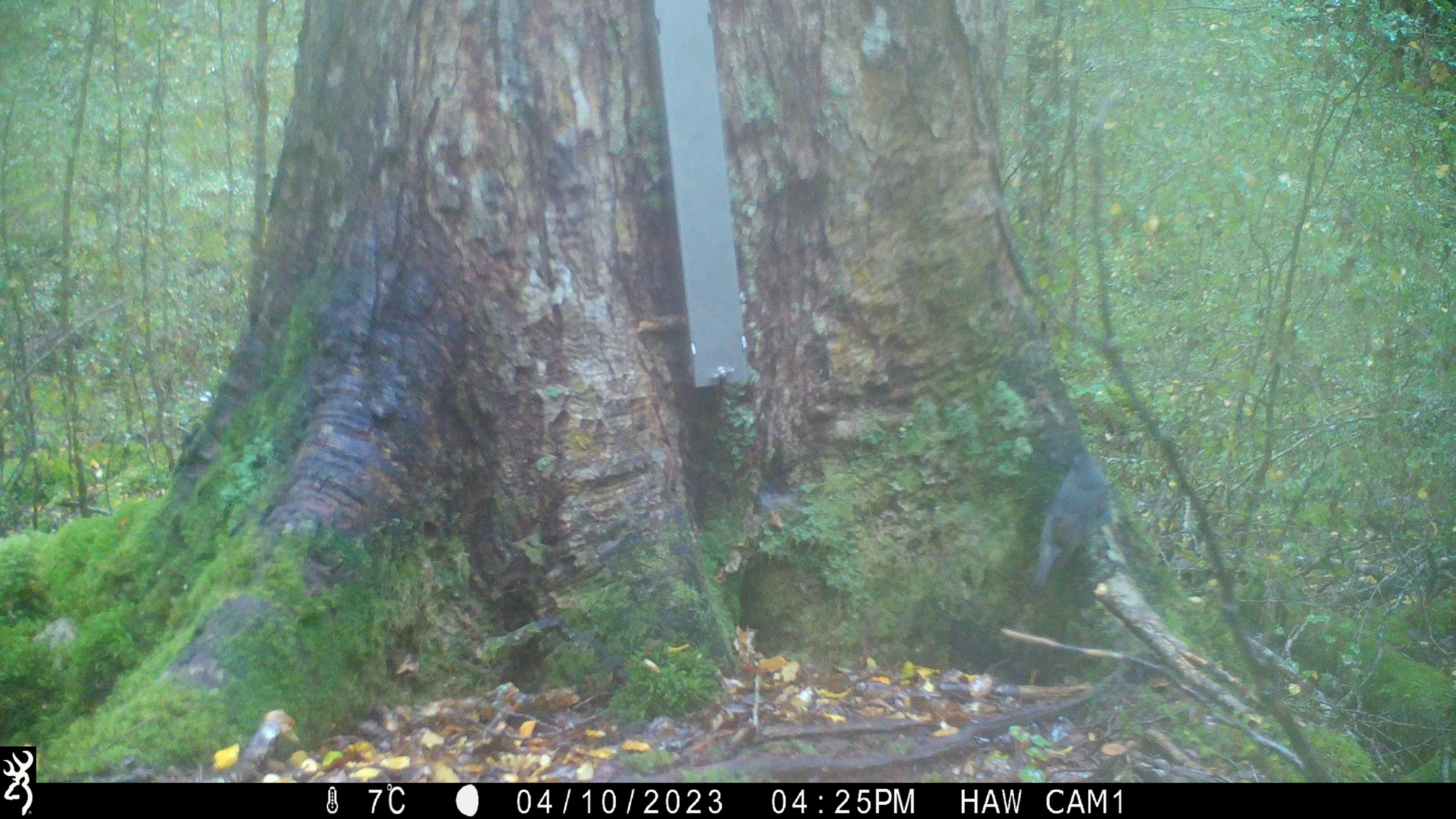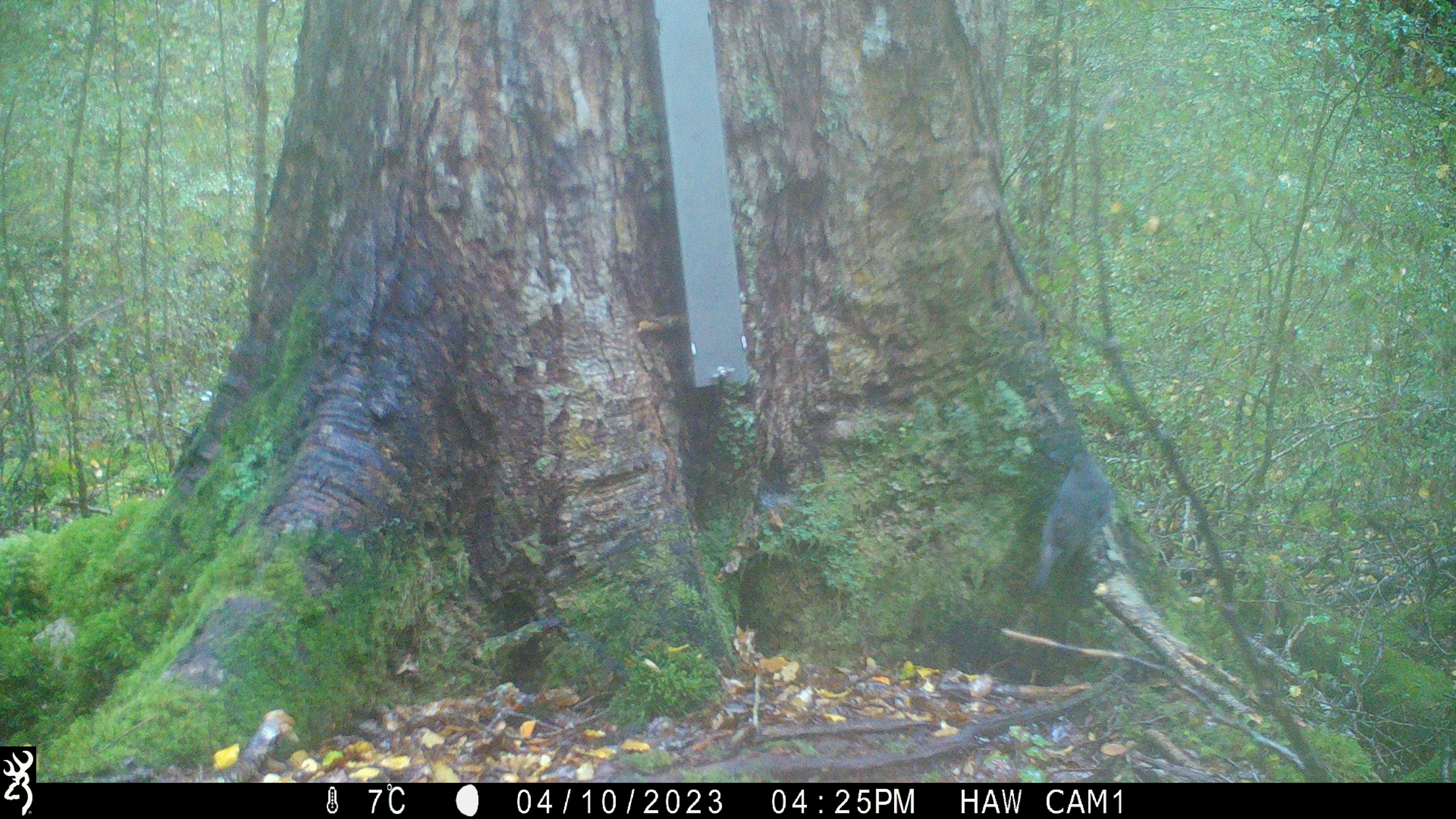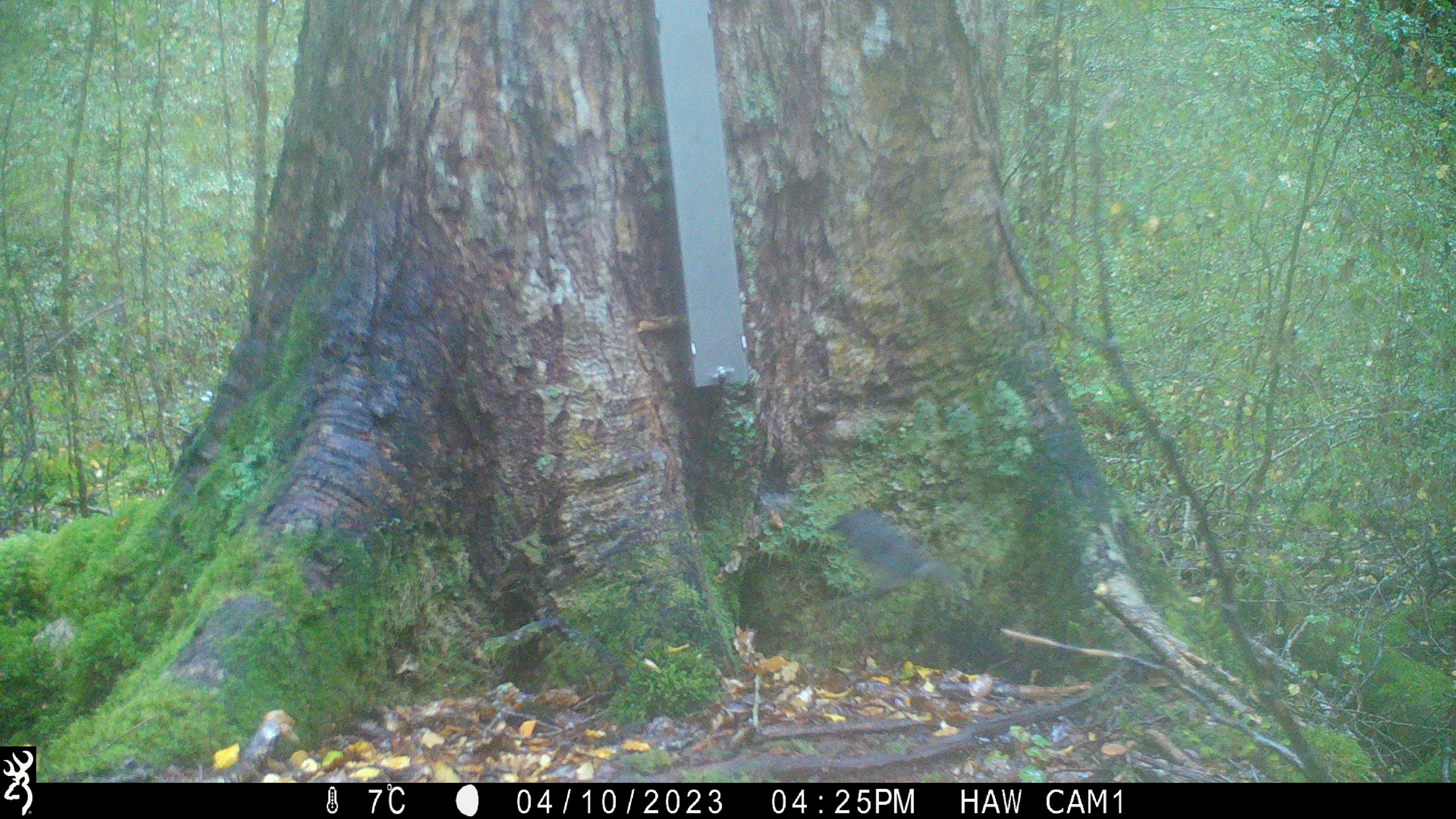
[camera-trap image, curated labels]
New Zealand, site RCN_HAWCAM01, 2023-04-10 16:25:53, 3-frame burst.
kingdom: Animalia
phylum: Chordata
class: Aves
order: Passeriformes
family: Petroicidae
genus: Petroica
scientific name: Petroica australis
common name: new zealand robin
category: robin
Robin (new zealand robin) (Petroica australis).